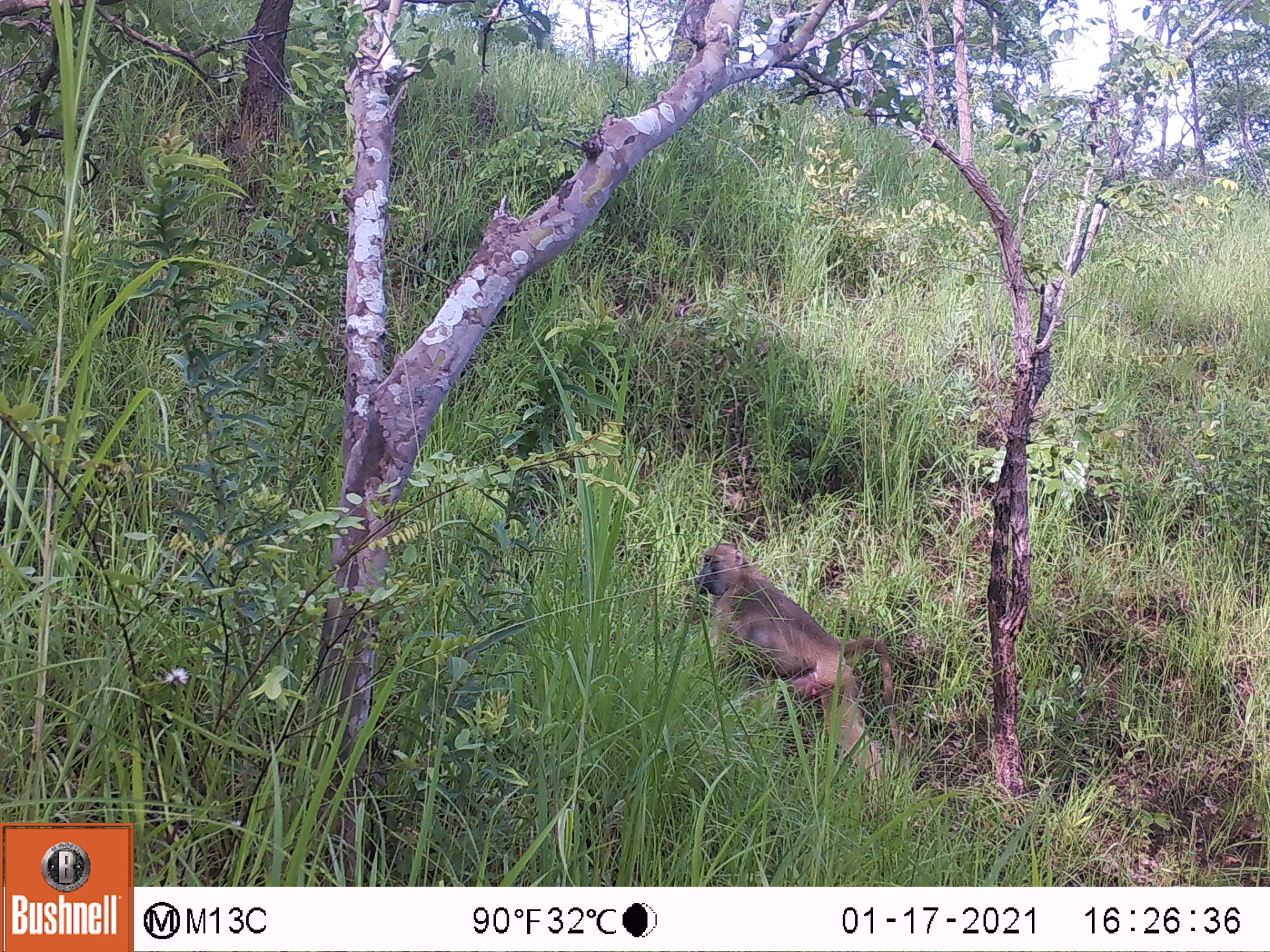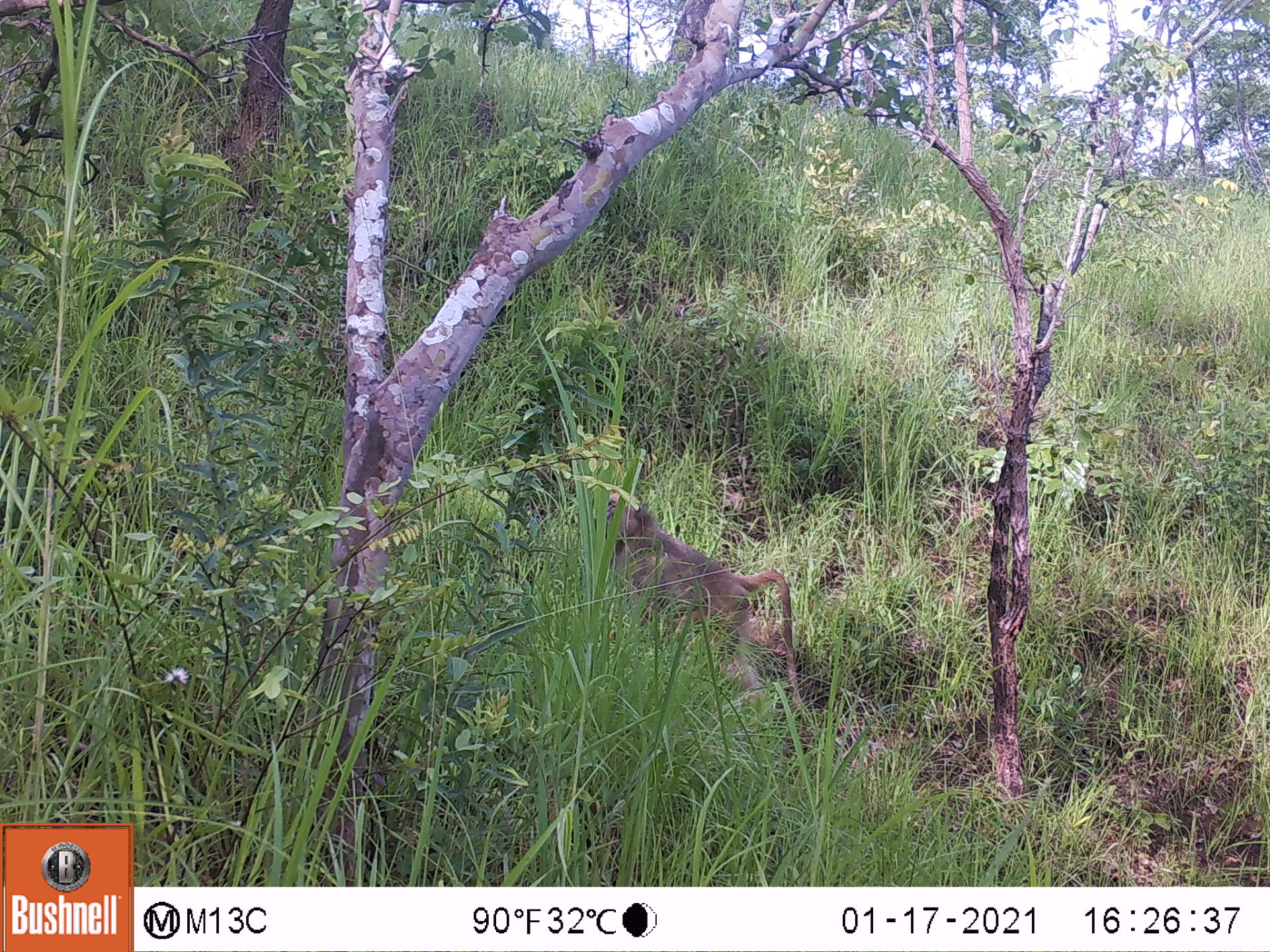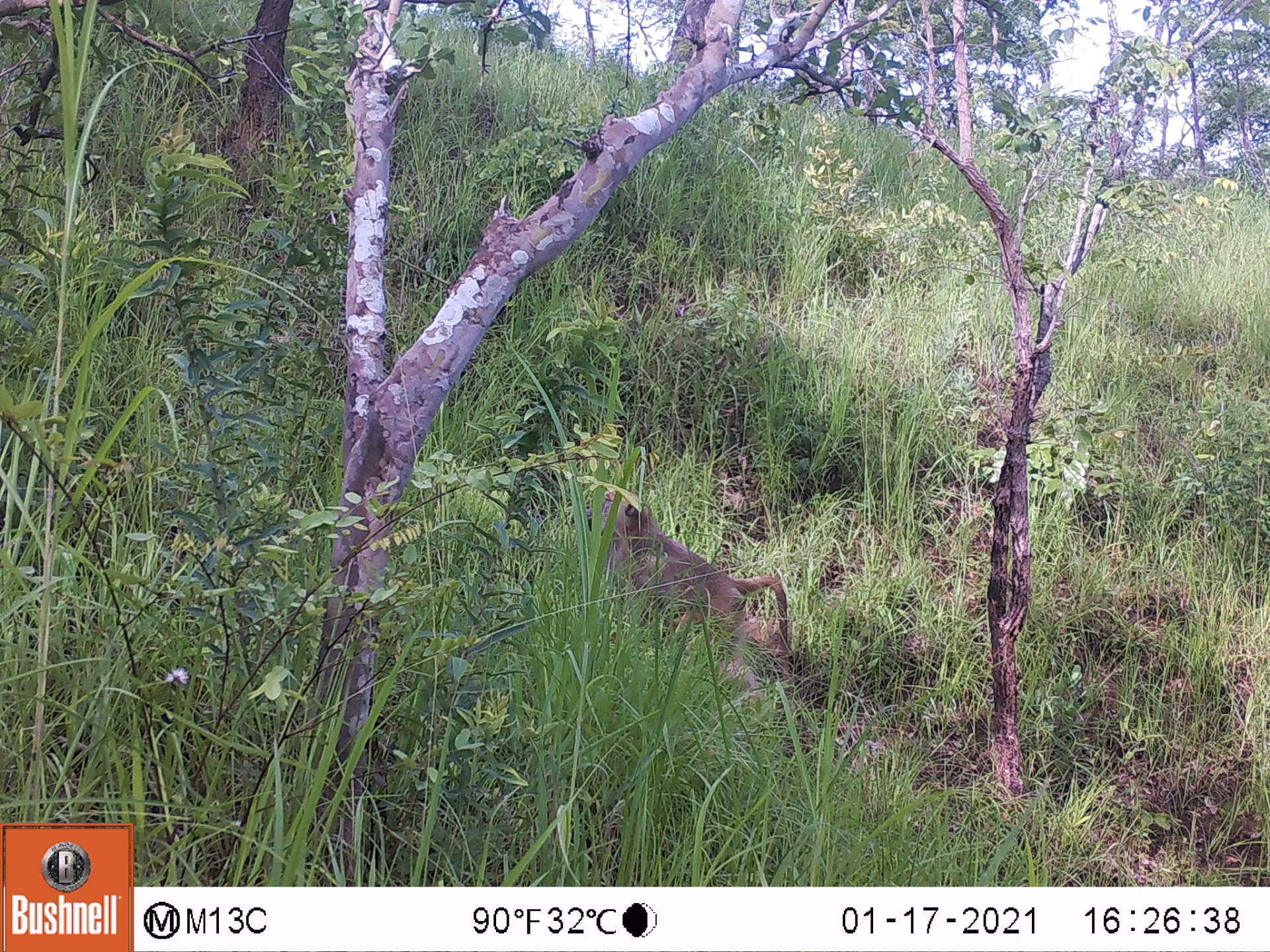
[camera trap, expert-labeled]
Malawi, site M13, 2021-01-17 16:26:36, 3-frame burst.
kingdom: Animalia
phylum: Chordata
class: Mammalia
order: Primates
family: Cercopithecidae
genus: Papio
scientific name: Papio cynocephalus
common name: yellow baboon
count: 1